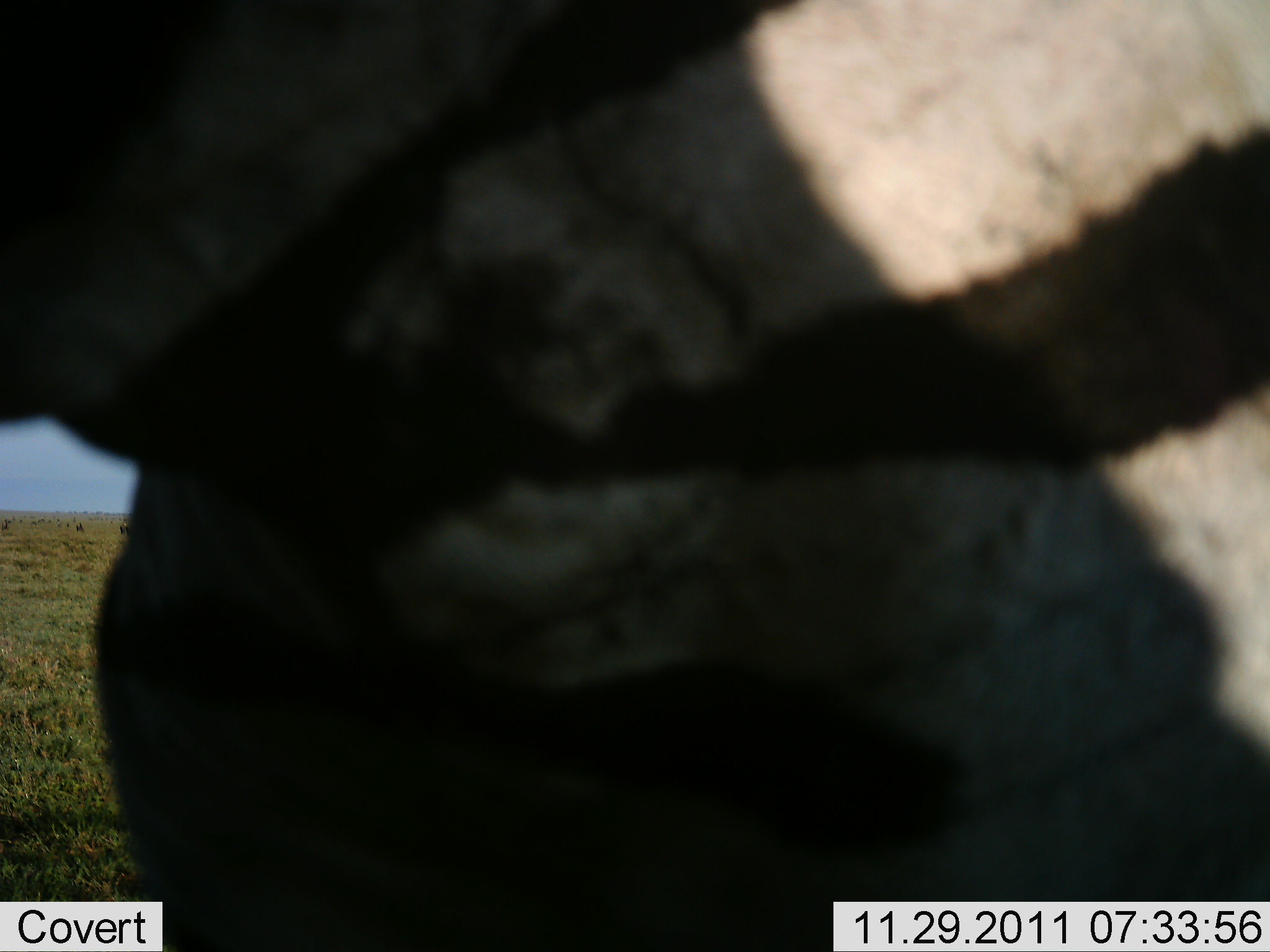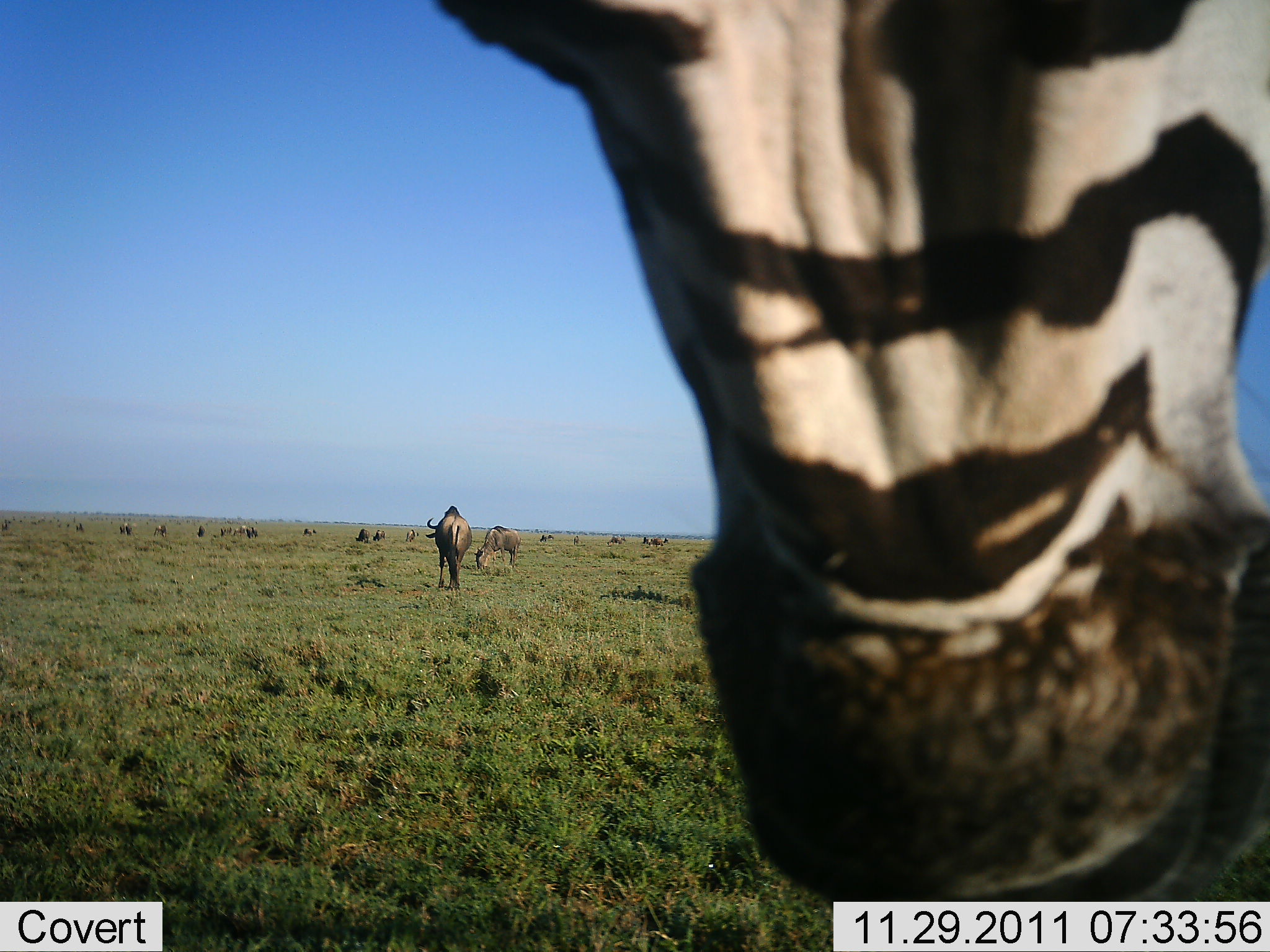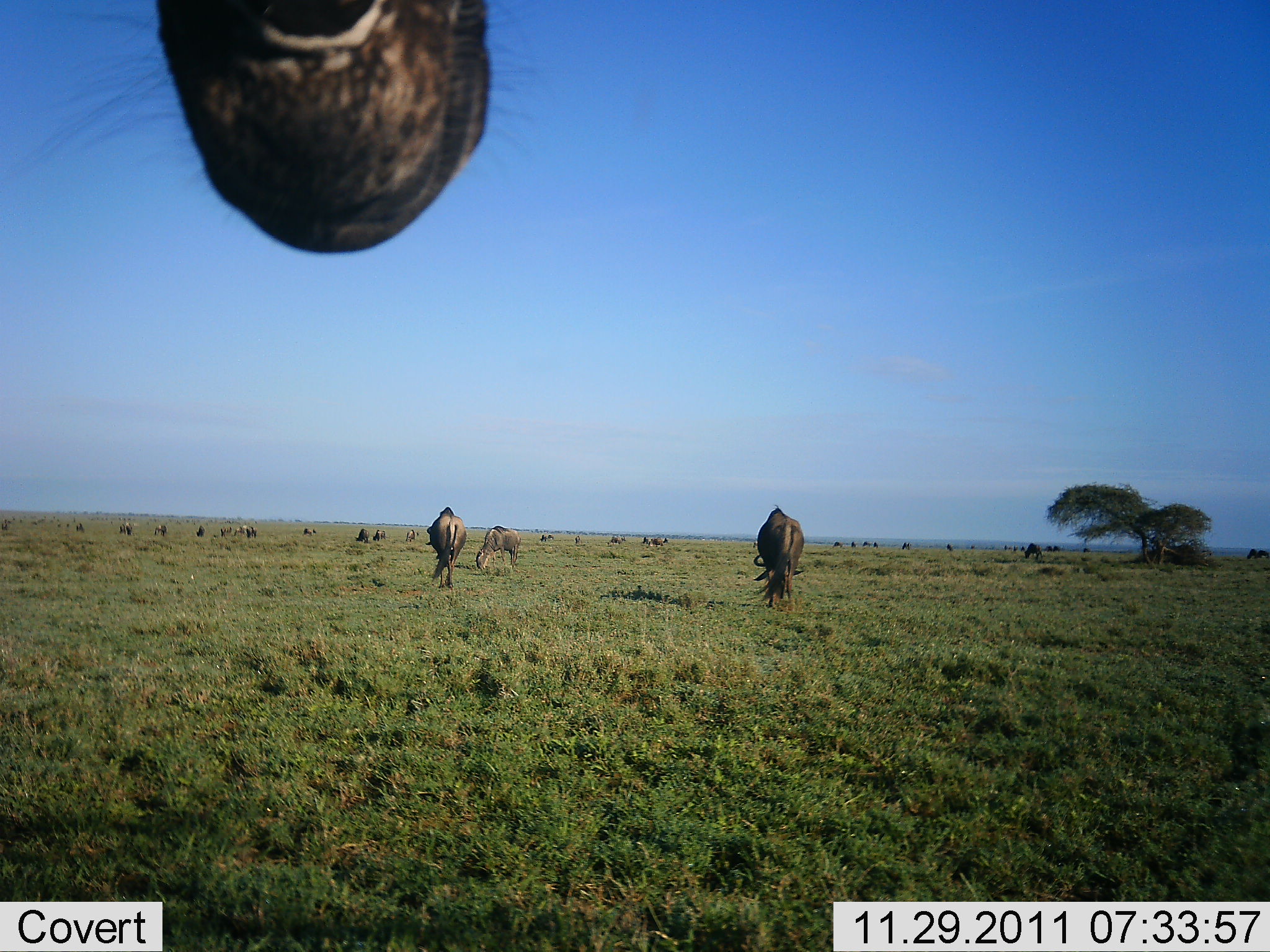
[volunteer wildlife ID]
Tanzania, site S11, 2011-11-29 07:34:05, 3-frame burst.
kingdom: Animalia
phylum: Chordata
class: Mammalia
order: Artiodactyla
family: Bovidae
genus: Connochaetes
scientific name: Connochaetes taurinus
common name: blue wildebeest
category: wildebeest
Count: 11-50.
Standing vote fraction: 62%.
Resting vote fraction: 19%.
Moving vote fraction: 38%.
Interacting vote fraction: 0%.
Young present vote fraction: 0%.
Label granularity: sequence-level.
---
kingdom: Animalia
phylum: Chordata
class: Mammalia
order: Perissodactyla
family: Equidae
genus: Equus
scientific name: Equus quagga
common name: plains zebra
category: zebra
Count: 1.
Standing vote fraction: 69%.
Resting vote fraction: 8%.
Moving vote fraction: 31%.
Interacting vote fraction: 0%.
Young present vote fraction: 0%.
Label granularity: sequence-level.